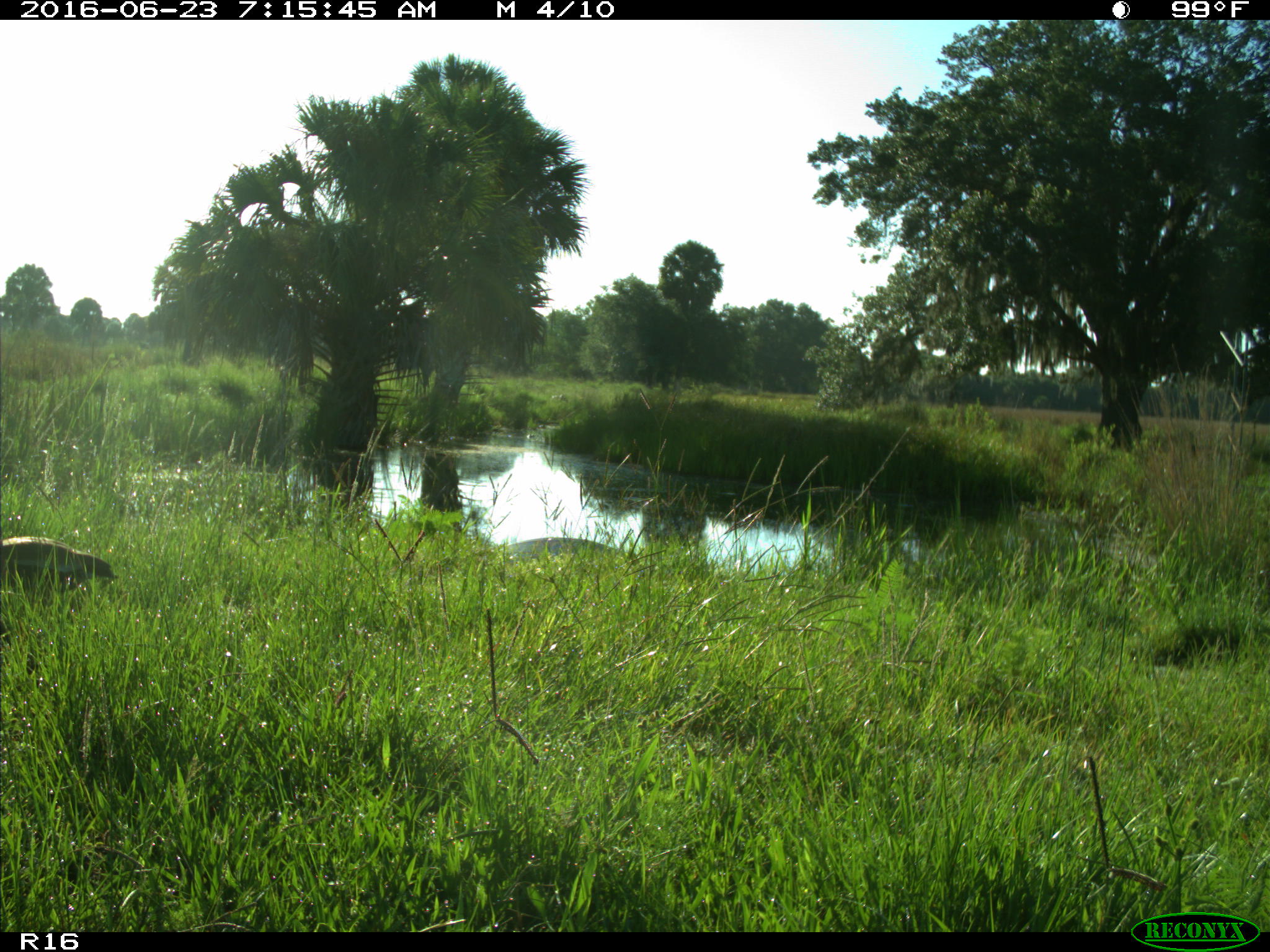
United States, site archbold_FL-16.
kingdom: Animalia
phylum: Chordata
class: Aves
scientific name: Aves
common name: birds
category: unidentified bird